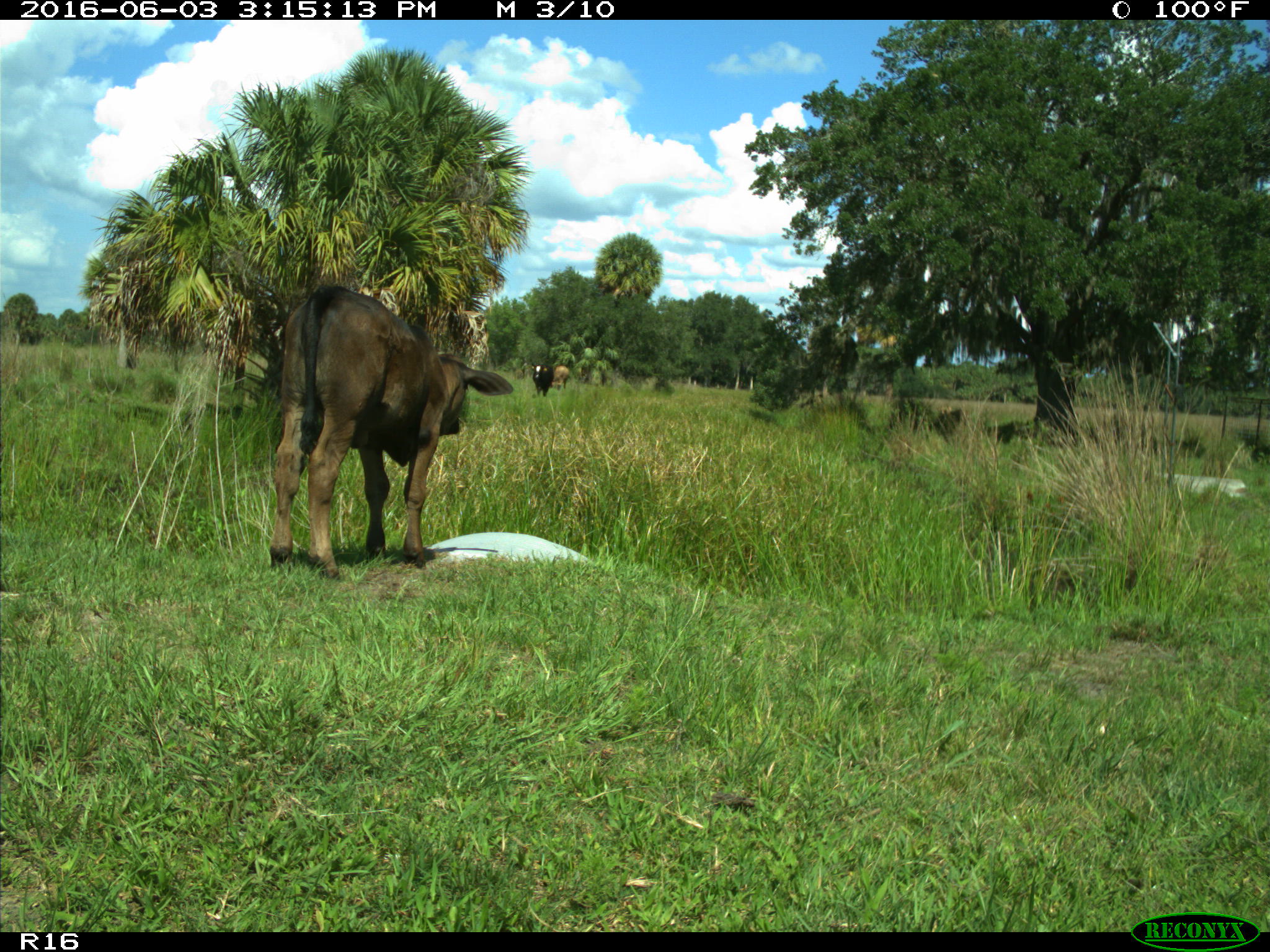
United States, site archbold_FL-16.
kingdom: Animalia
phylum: Chordata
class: Mammalia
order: Artiodactyla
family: Bovidae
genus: Bos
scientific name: Bos taurus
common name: domestic cow